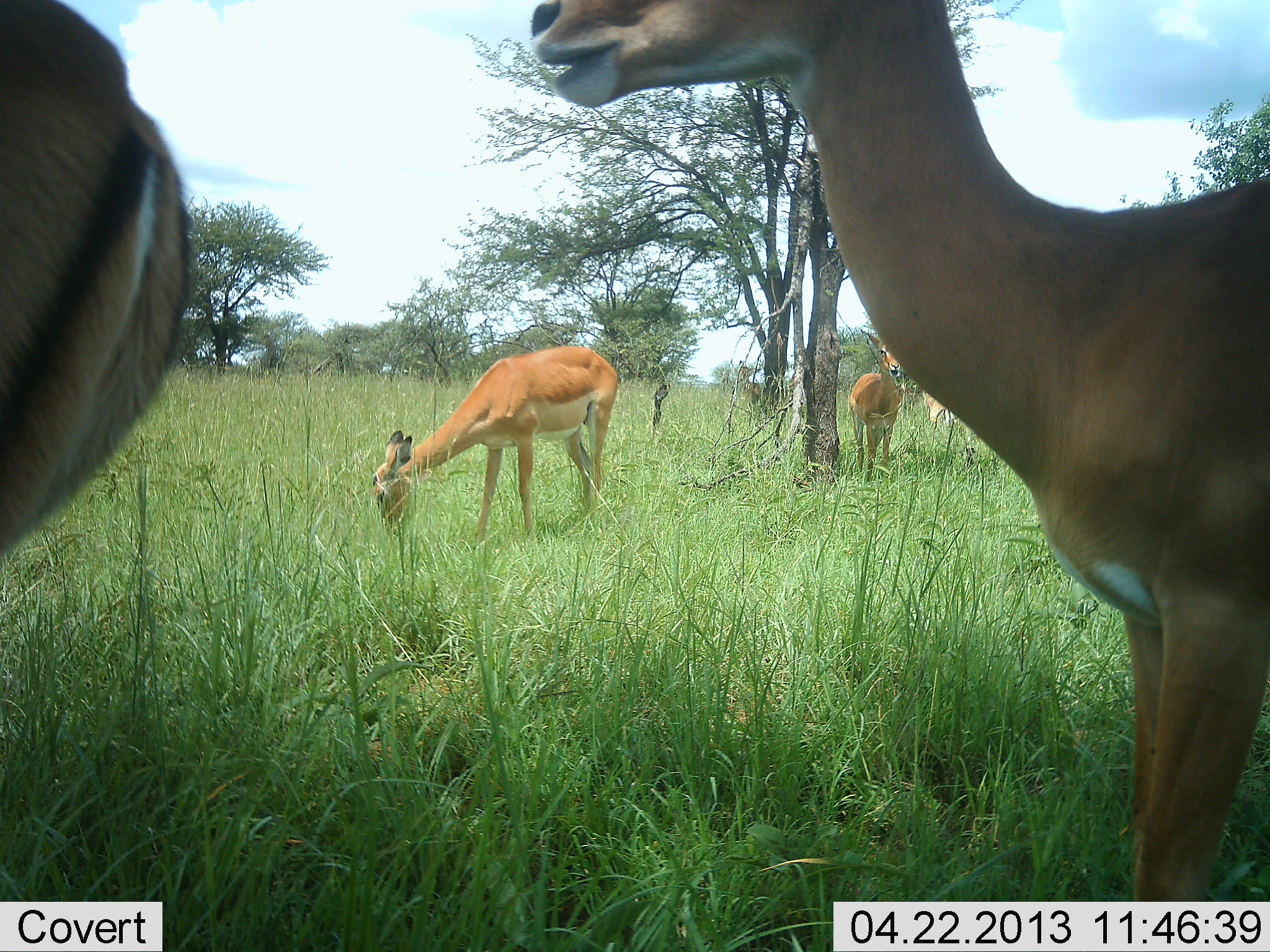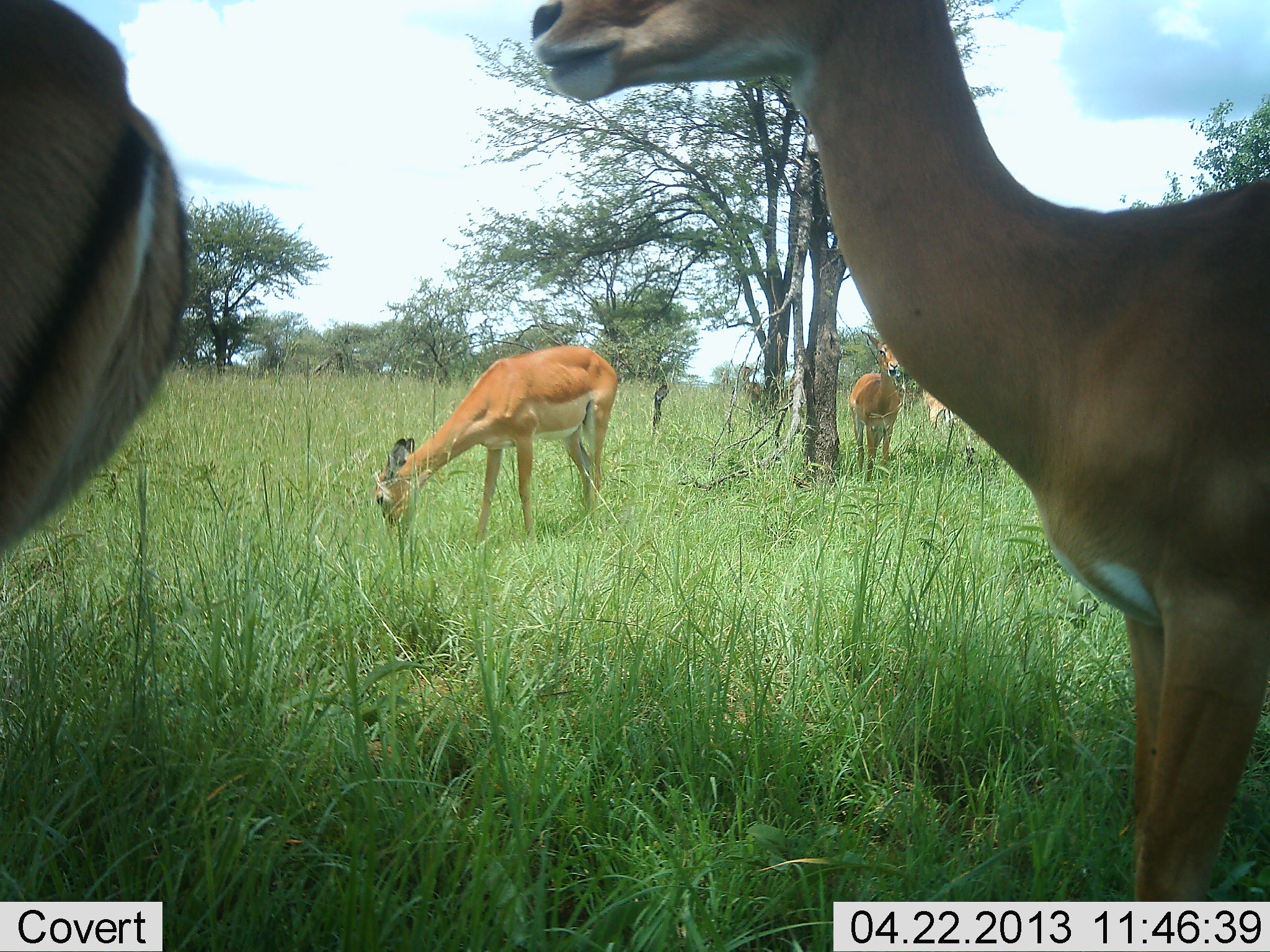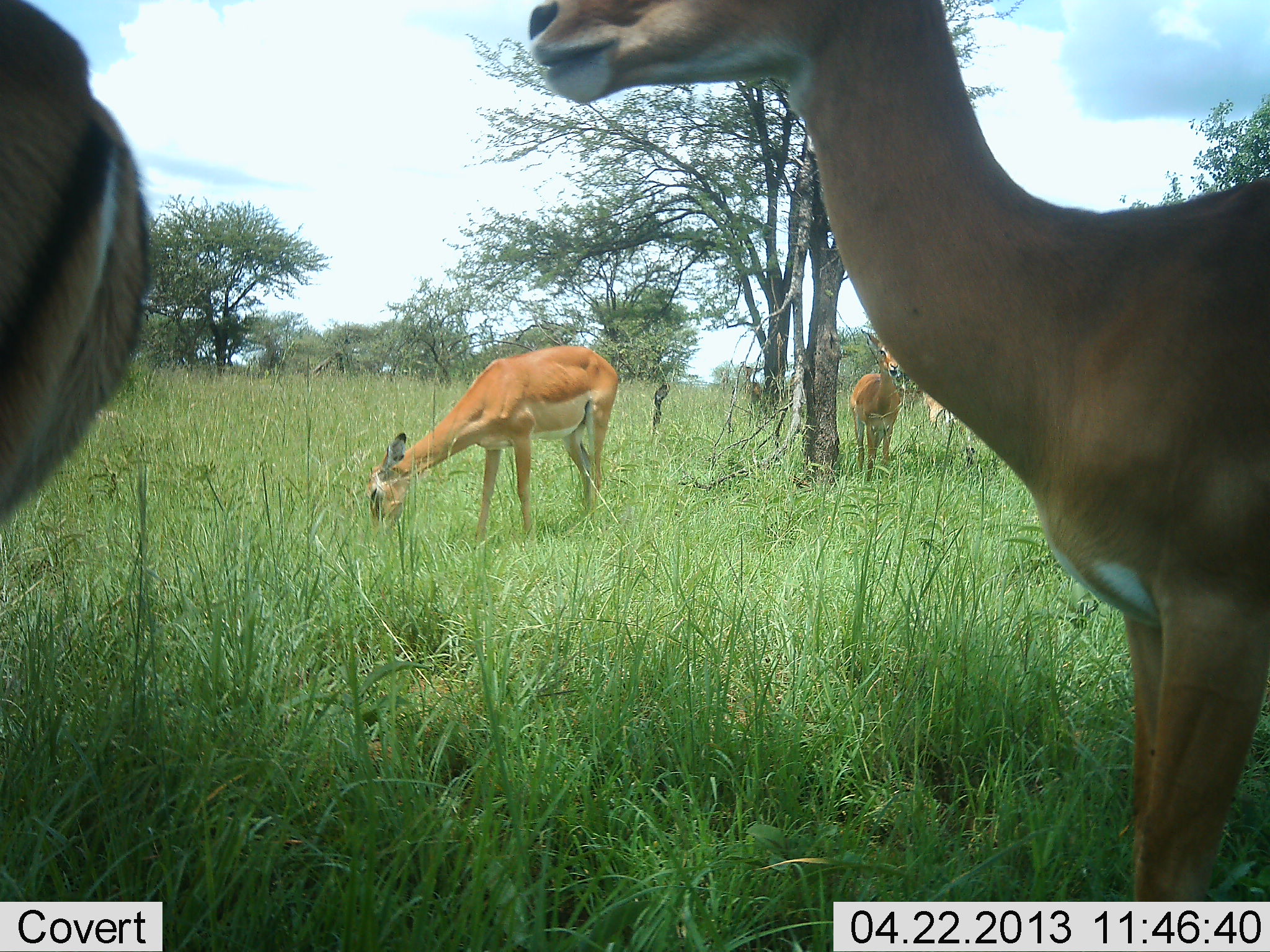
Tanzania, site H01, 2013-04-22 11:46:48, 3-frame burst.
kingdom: Animalia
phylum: Chordata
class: Mammalia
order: Artiodactyla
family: Bovidae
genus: Aepyceros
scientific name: Aepyceros melampus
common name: impala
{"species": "impala (Aepyceros melampus)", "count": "5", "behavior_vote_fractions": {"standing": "79%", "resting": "0%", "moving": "0%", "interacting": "0%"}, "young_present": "0%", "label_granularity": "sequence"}